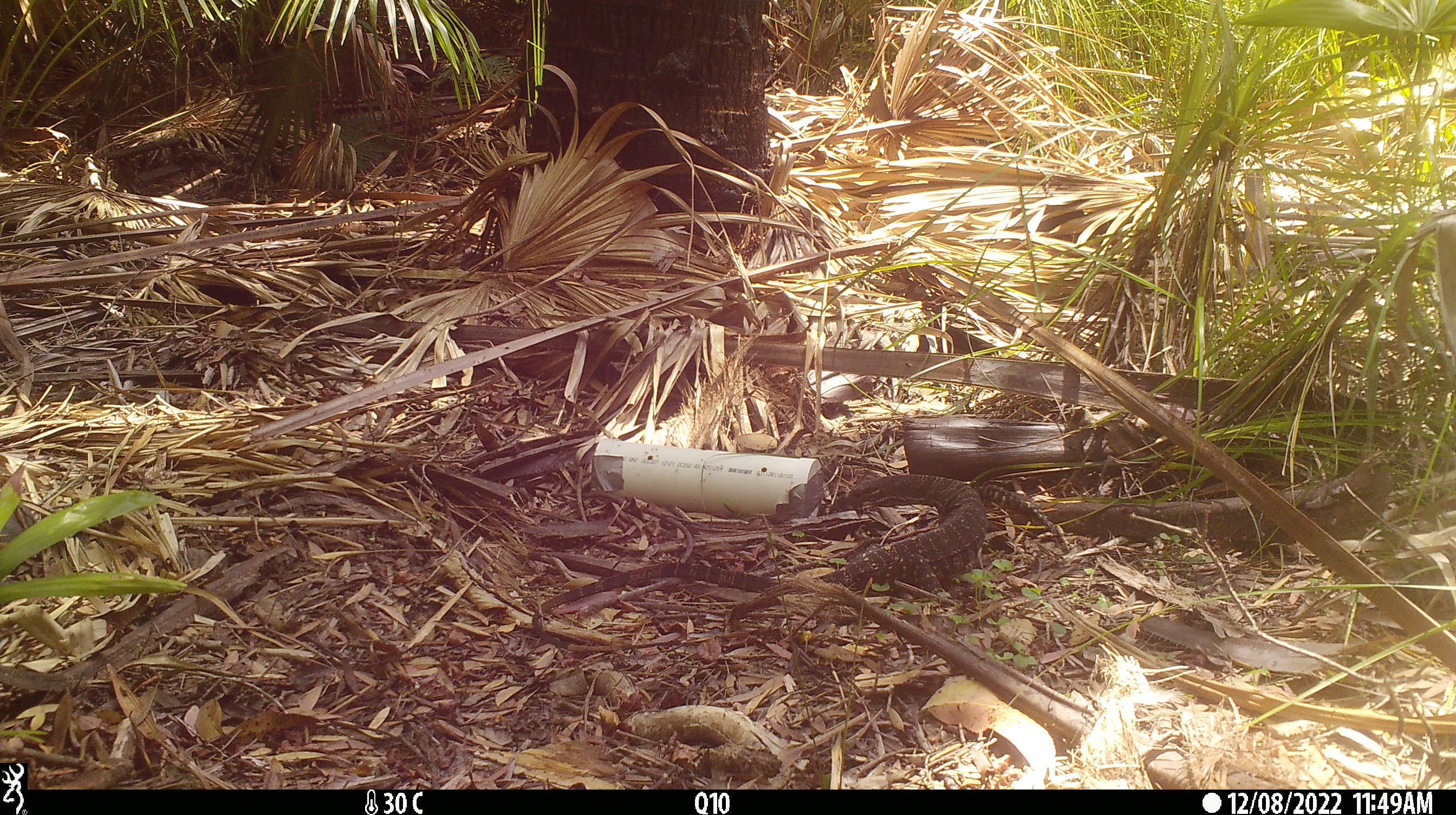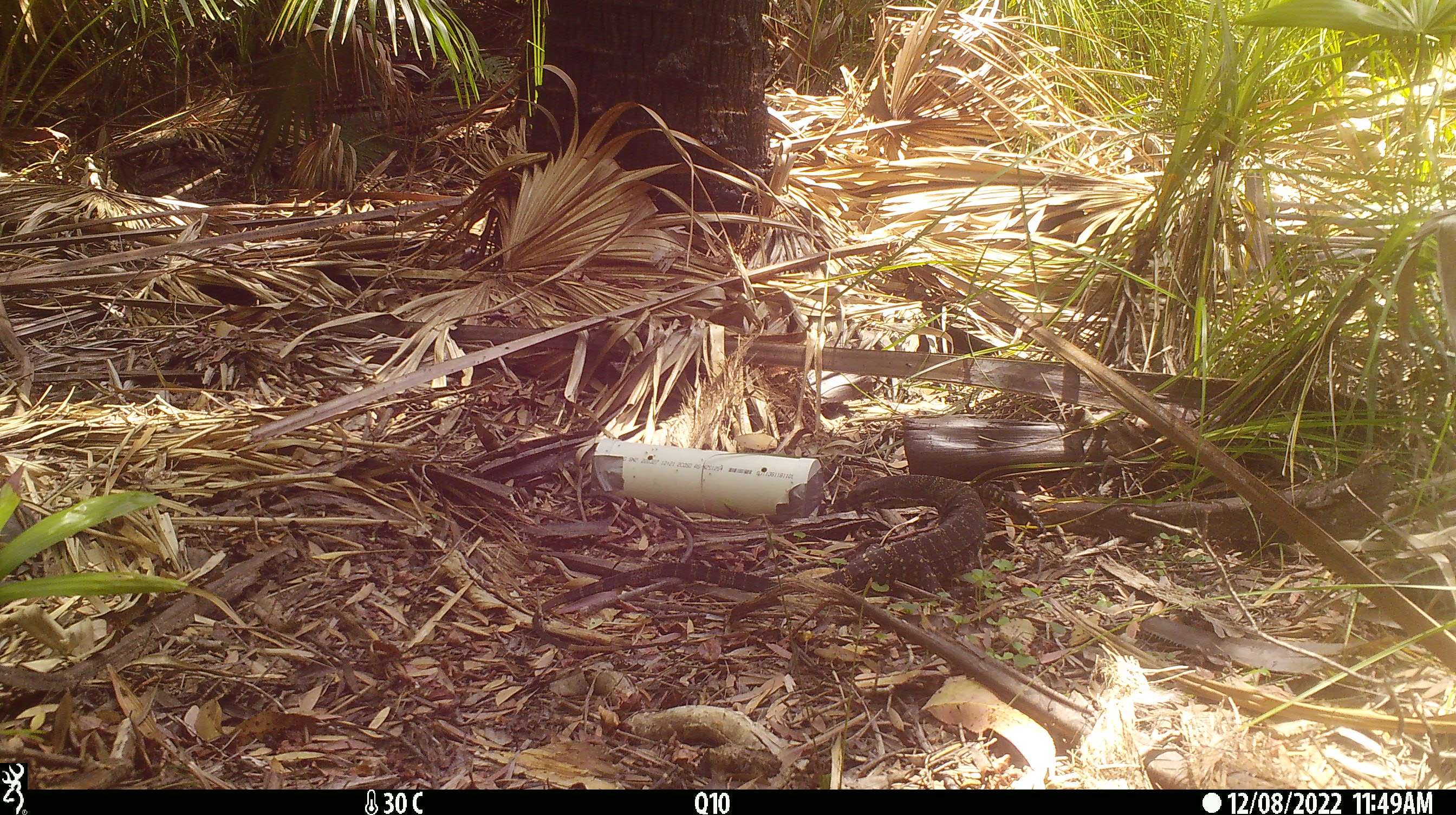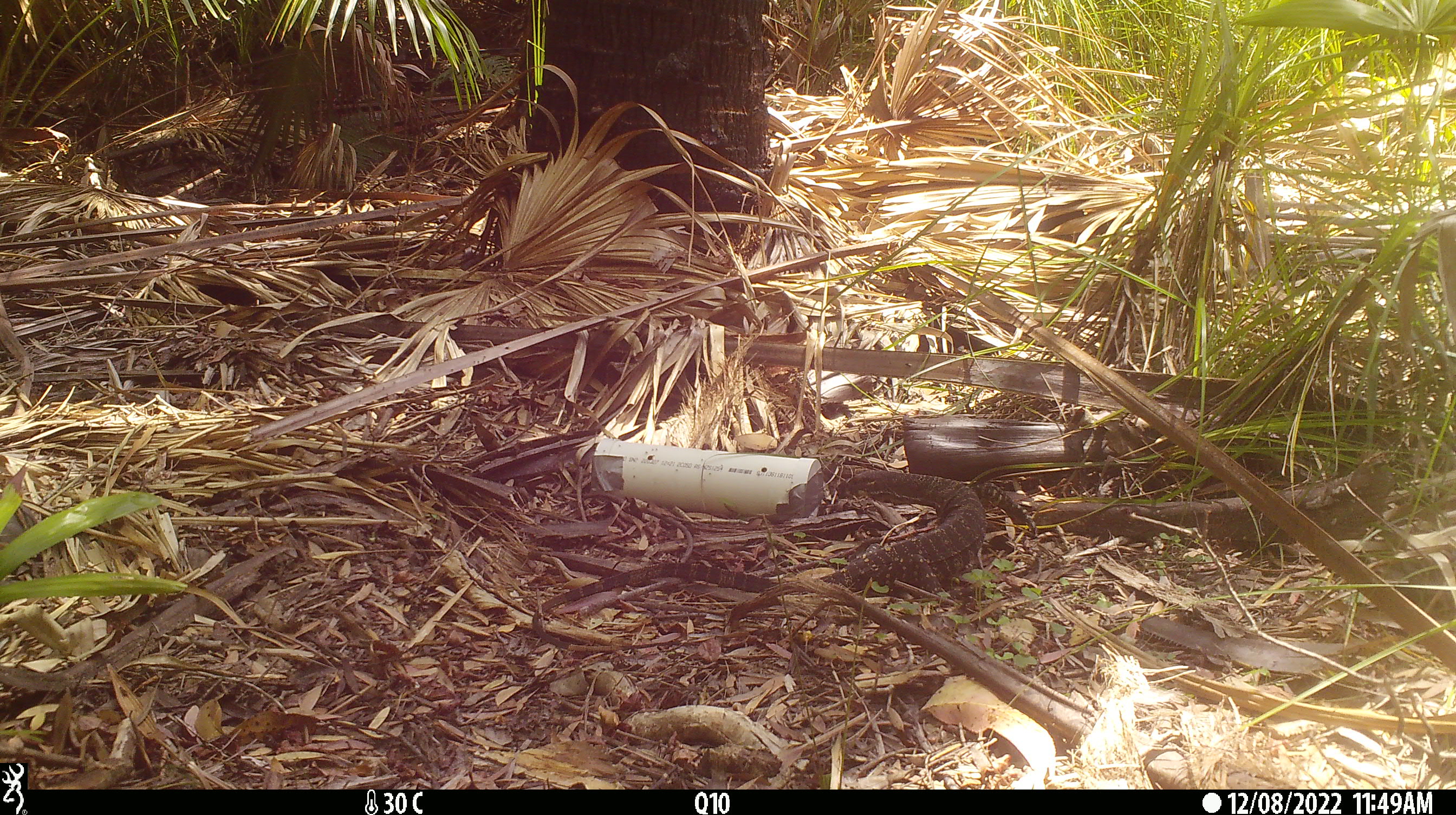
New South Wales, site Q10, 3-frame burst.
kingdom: Animalia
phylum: Chordata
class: Reptilia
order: Squamata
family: Varanidae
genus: Varanus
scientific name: Varanus varius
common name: lace monitor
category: goanna